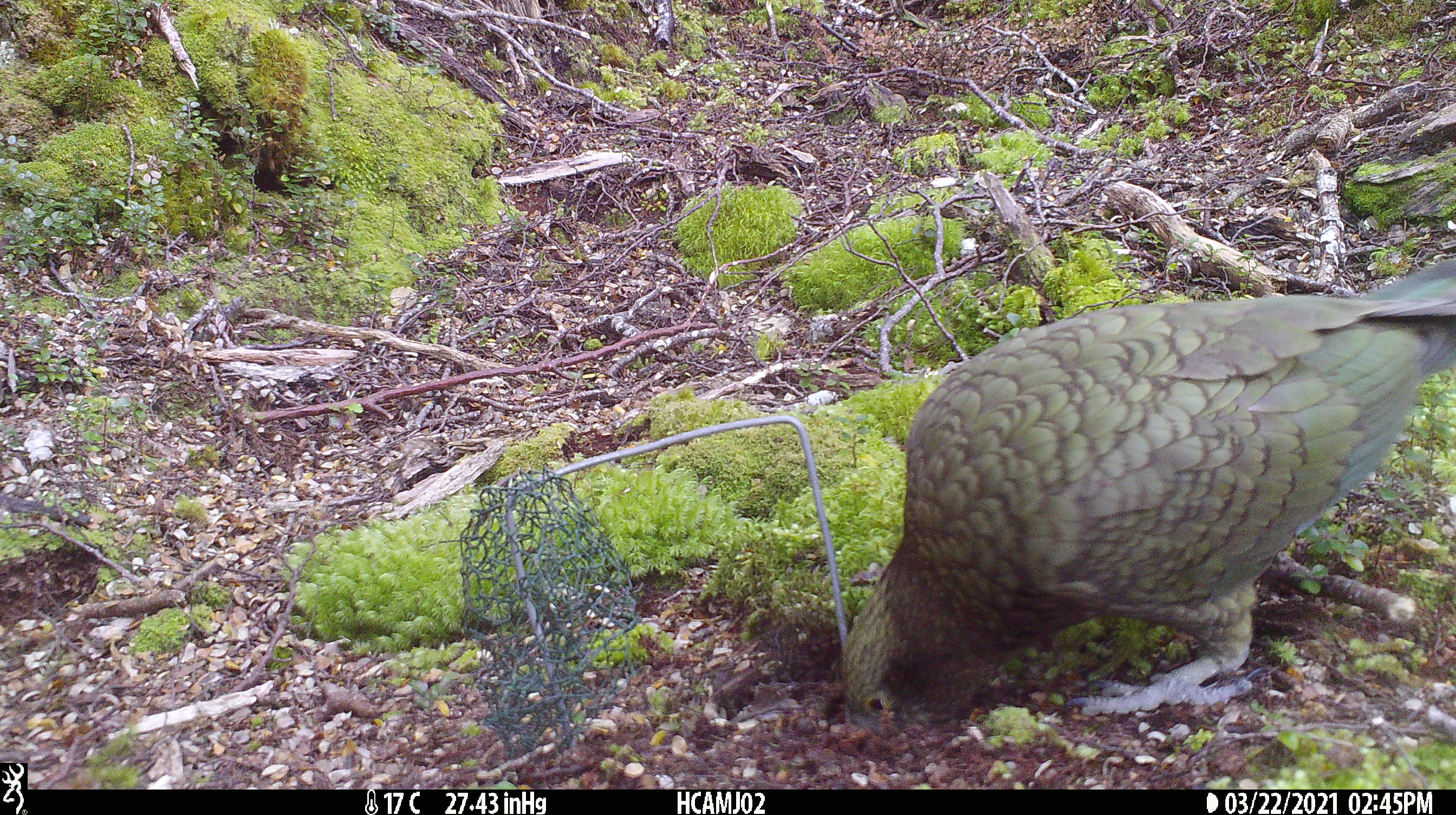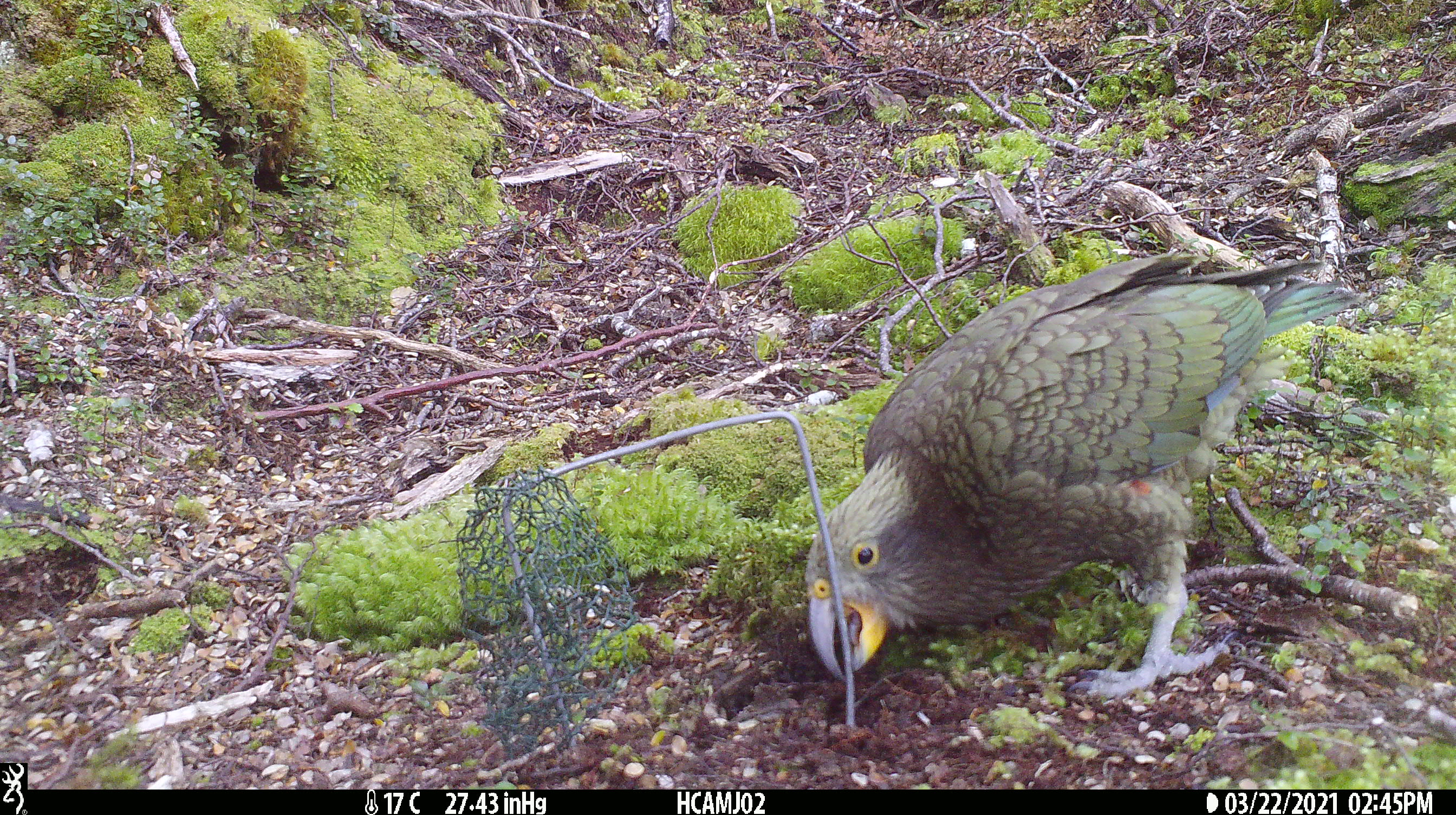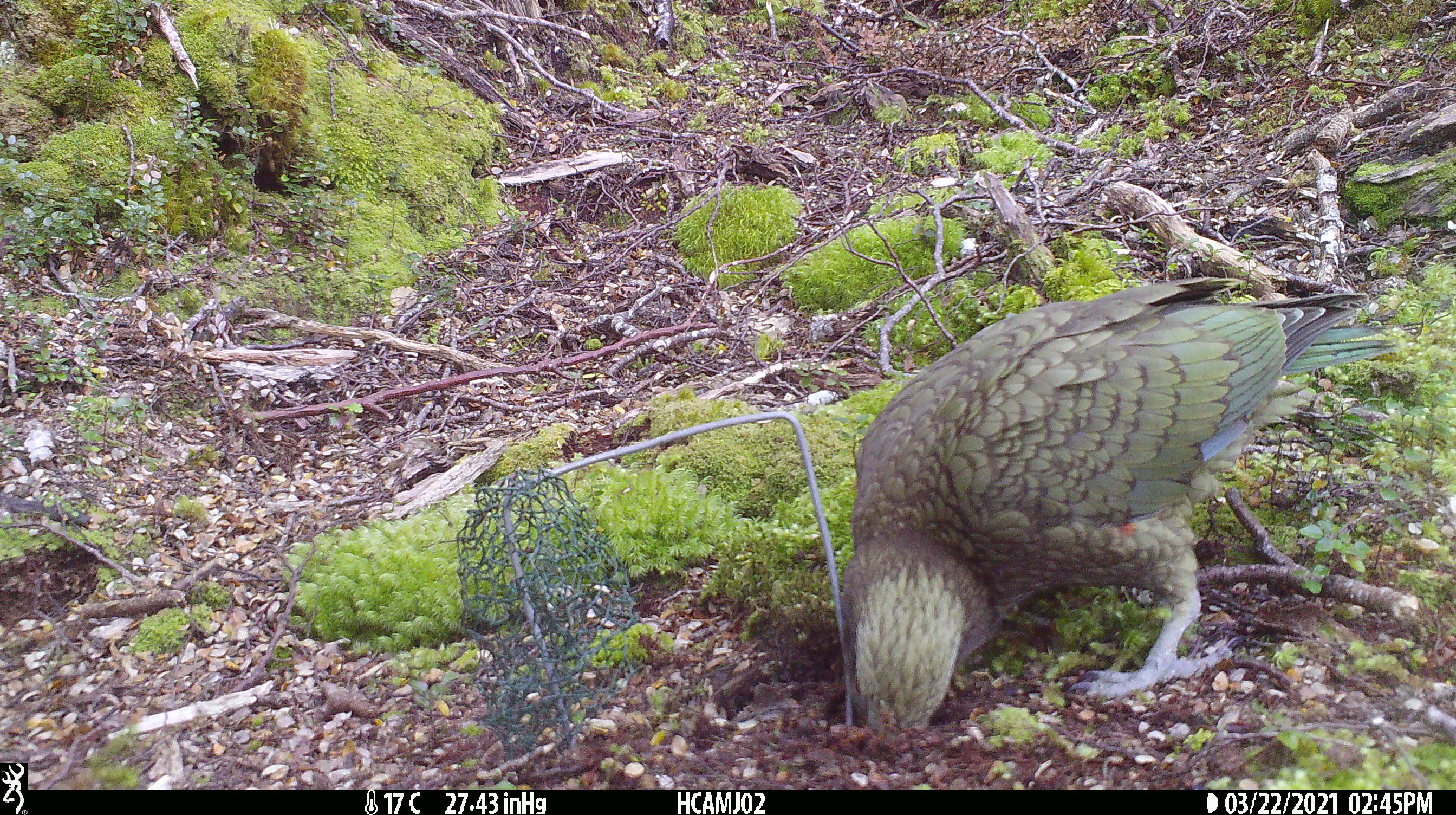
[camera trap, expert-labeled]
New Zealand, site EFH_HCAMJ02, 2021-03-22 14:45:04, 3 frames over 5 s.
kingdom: Animalia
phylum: Chordata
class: Aves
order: Psittaciformes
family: Strigopidae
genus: Nestor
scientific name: Nestor notabilis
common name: kea